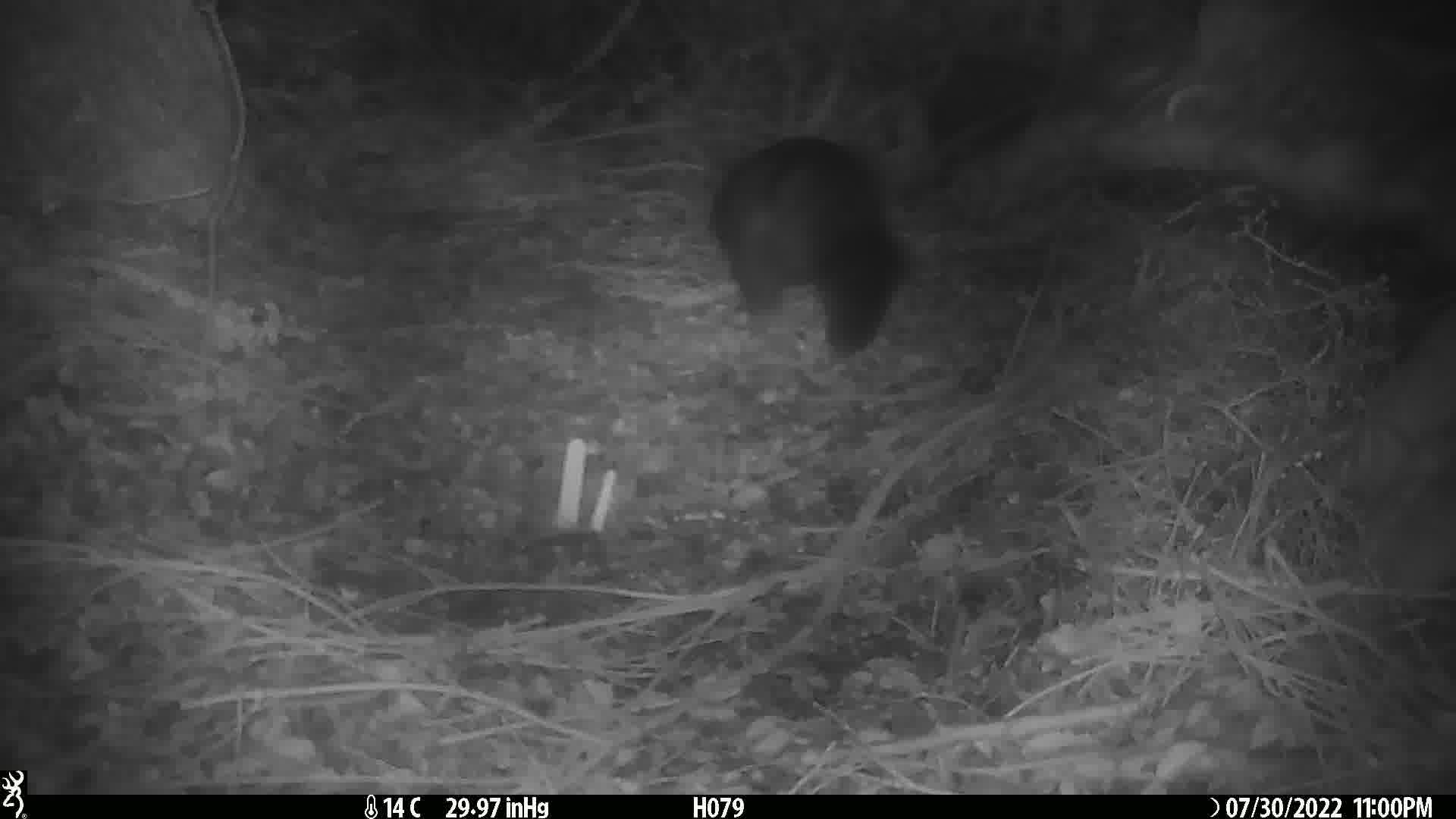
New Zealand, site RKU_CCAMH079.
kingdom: Animalia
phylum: Chordata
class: Mammalia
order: Diprotodontia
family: Phalangeridae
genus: Trichosurus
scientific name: Trichosurus vulpecula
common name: common brushtail possum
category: possum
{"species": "possum (common brushtail possum) (Trichosurus vulpecula)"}